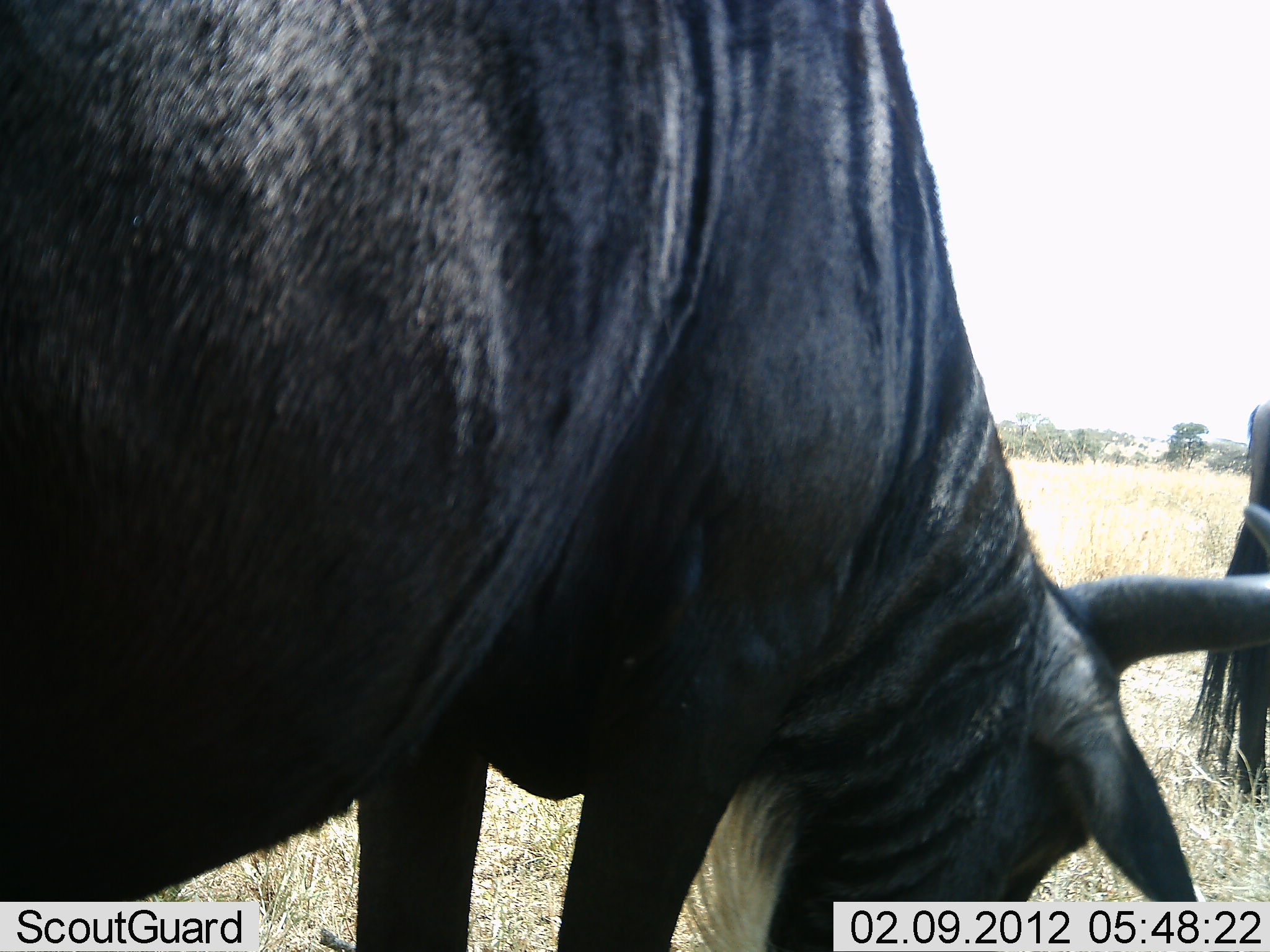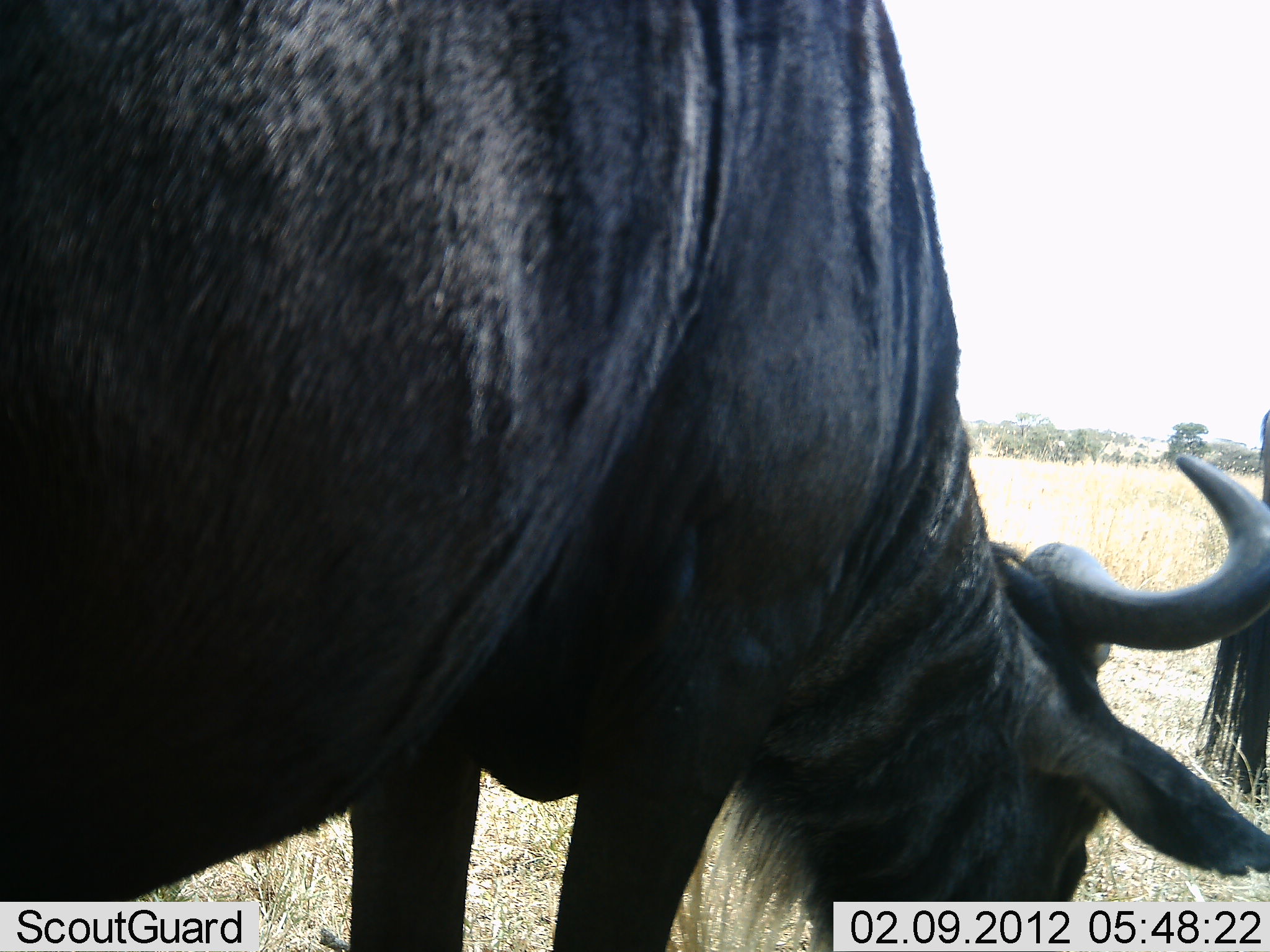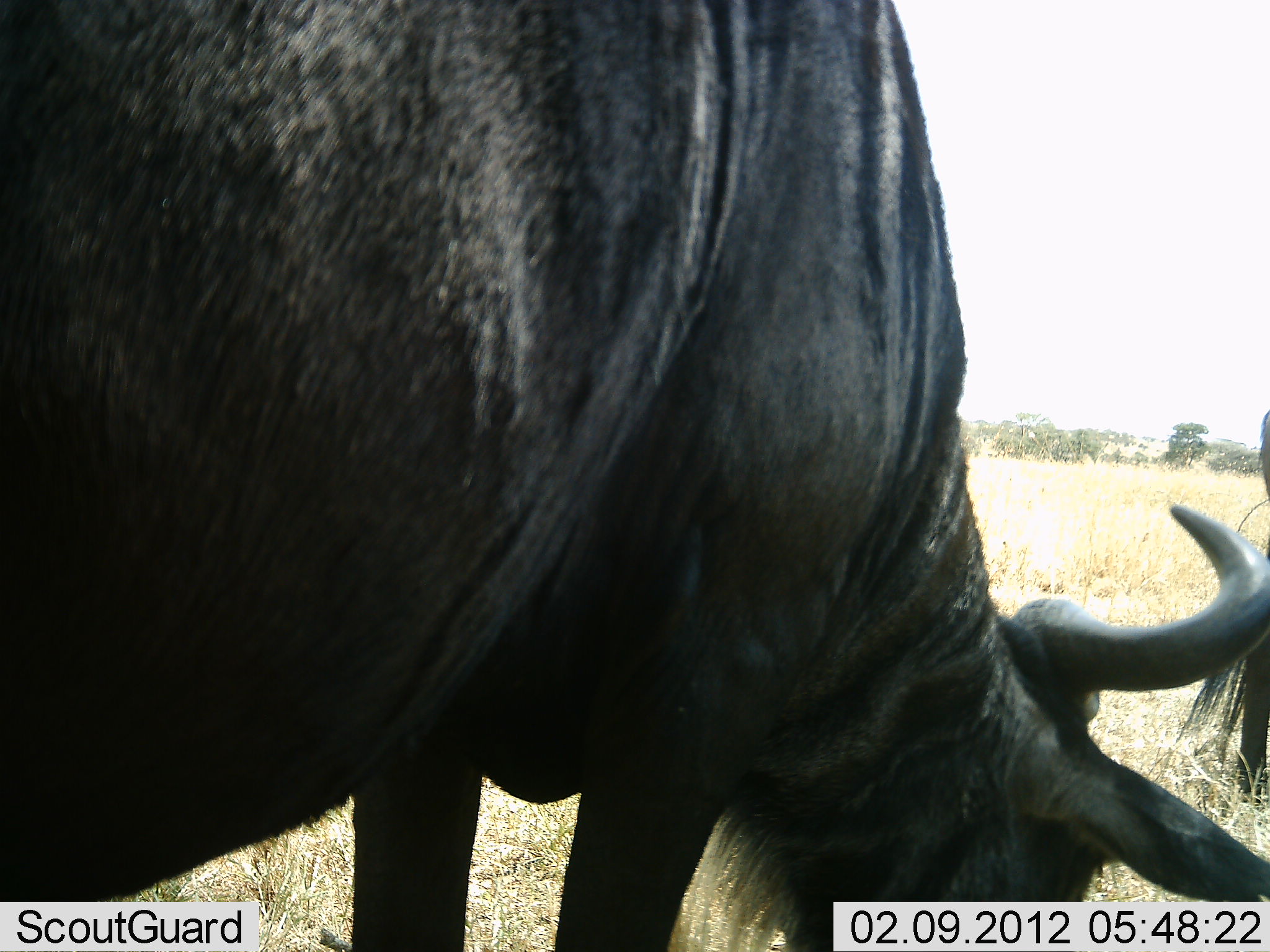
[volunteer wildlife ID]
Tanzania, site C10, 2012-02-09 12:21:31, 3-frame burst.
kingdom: Animalia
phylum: Chordata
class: Mammalia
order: Artiodactyla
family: Bovidae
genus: Connochaetes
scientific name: Connochaetes taurinus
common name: blue wildebeest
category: wildebeest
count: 2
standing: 53%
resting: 0%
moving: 0%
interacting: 0%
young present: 0%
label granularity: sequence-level